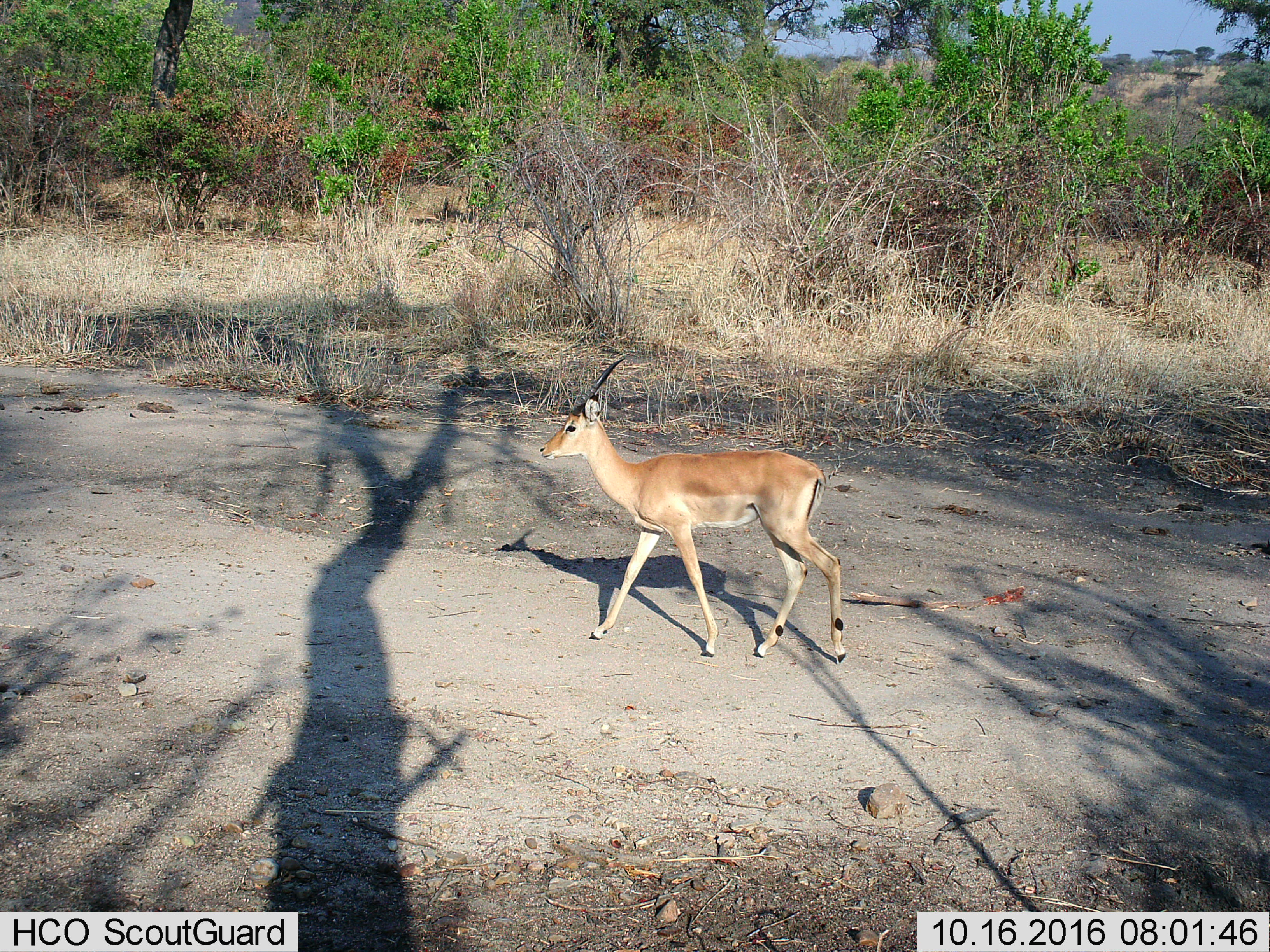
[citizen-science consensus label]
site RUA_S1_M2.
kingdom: Animalia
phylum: Chordata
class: Mammalia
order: Artiodactyla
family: Bovidae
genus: Aepyceros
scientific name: Aepyceros melampus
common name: impala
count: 1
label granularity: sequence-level